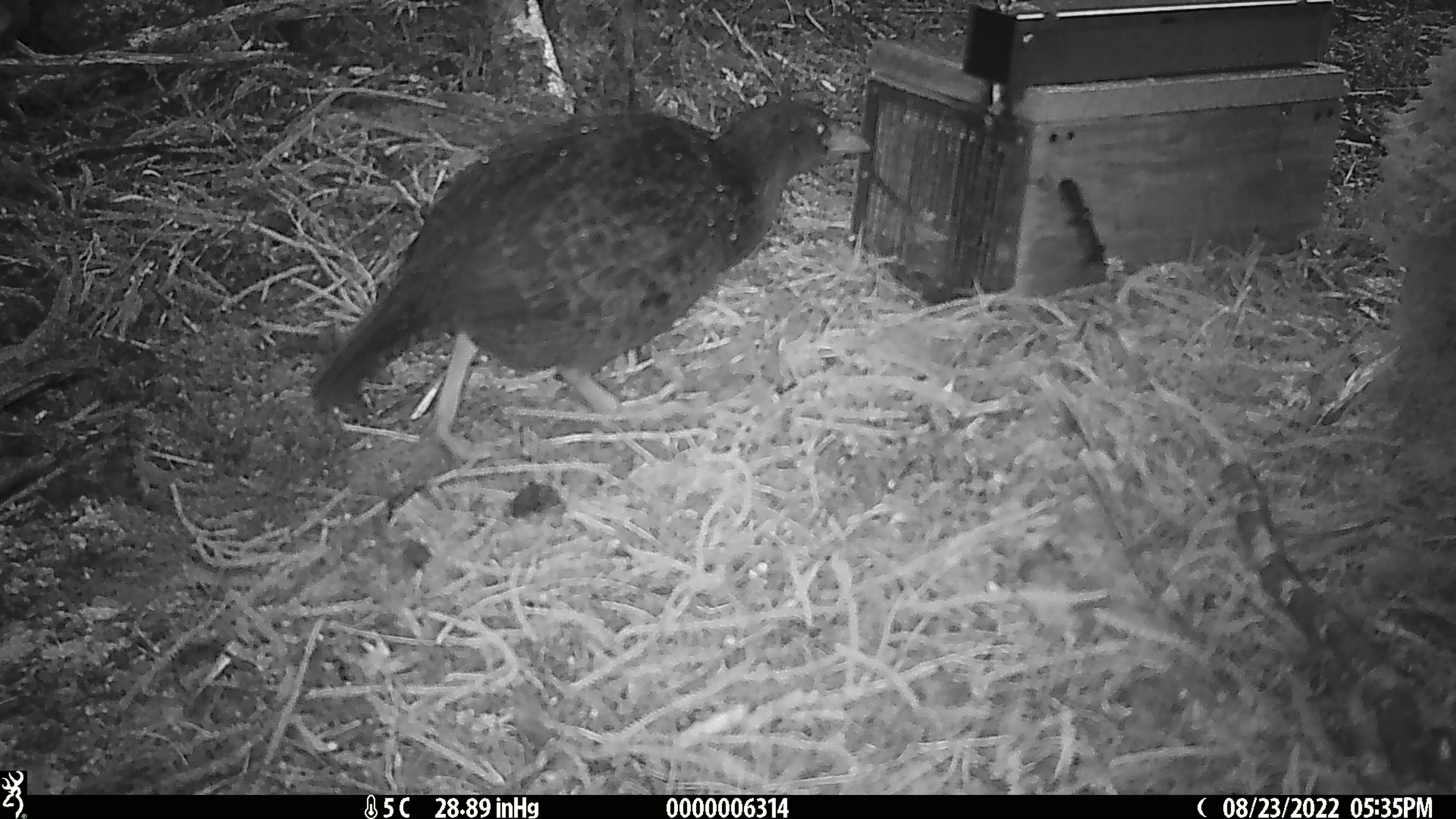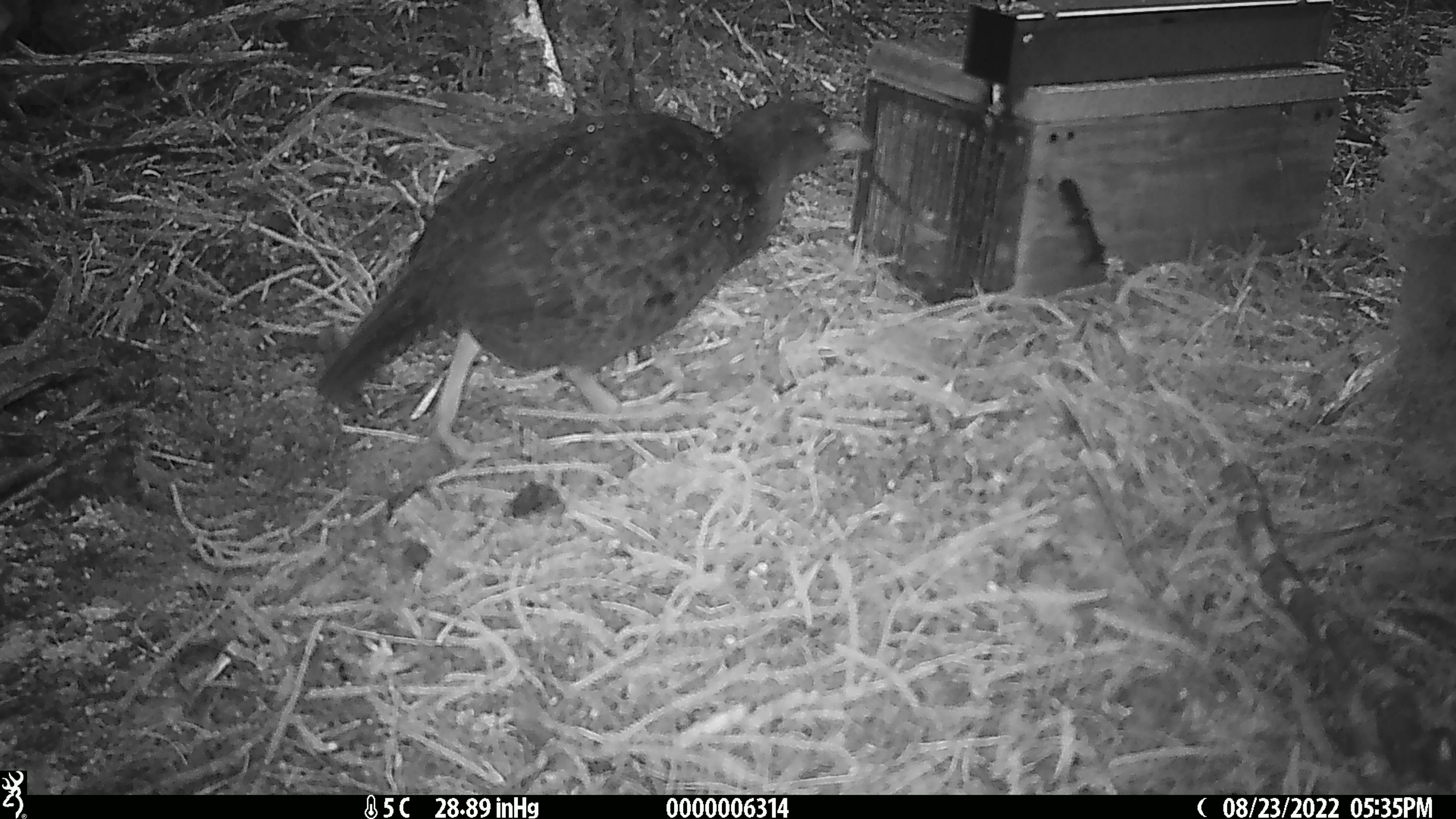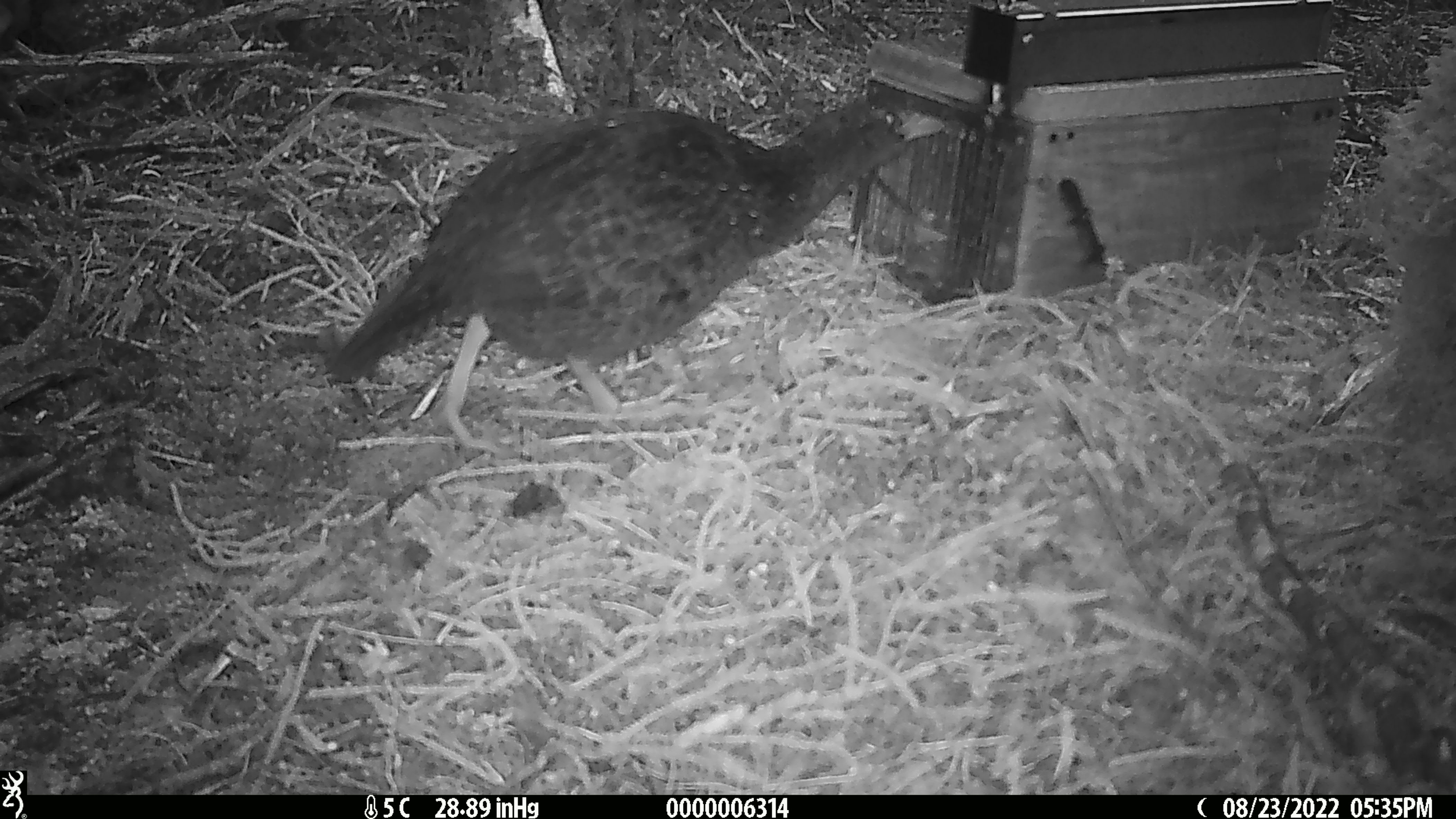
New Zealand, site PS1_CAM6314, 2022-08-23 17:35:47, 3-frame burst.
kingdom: Animalia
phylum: Chordata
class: Aves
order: Gruiformes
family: Rallidae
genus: Gallirallus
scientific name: Gallirallus australis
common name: weka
Weka (Gallirallus australis).